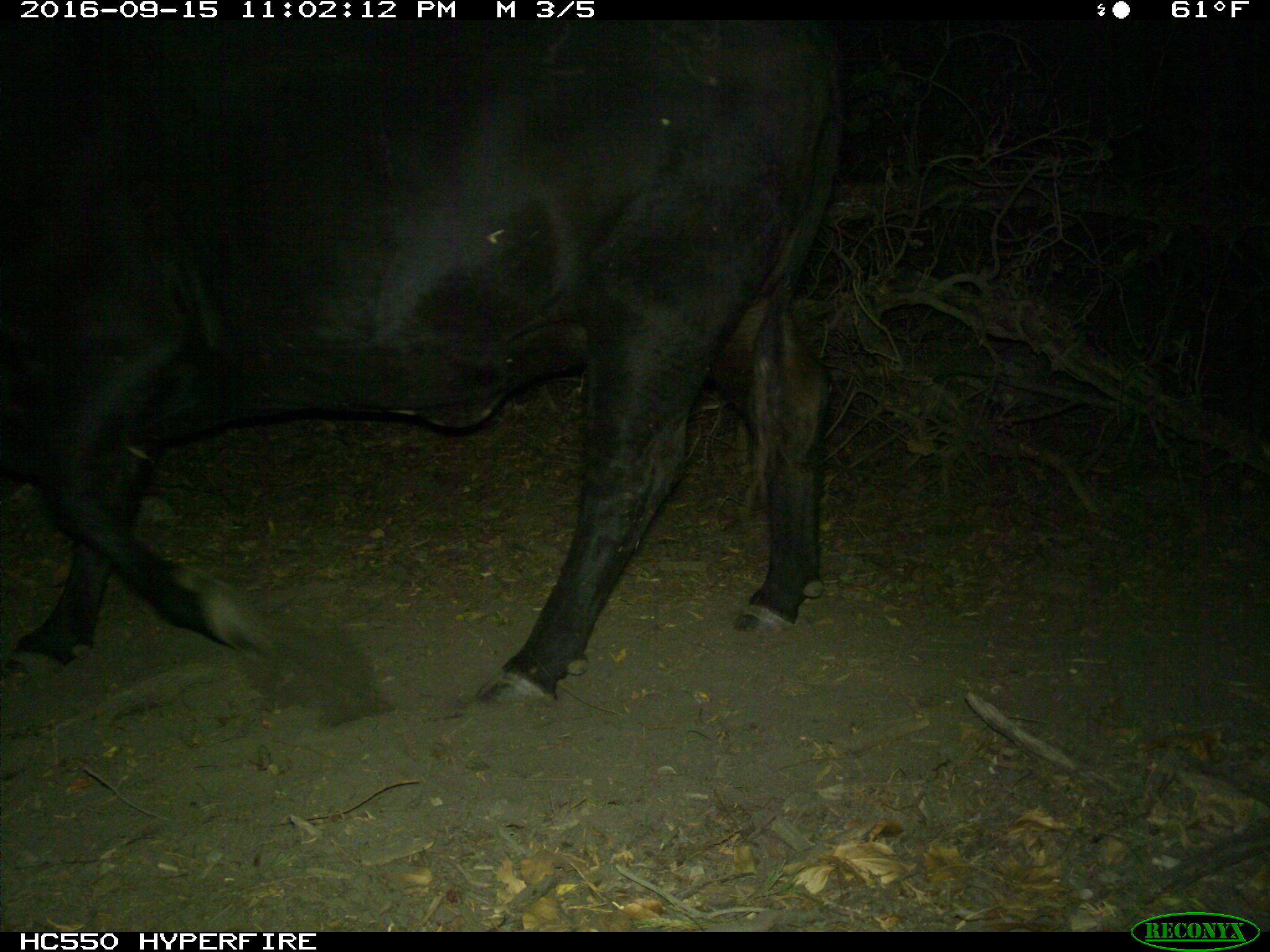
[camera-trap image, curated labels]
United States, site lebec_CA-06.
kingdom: Animalia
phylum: Chordata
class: Mammalia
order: Artiodactyla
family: Bovidae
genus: Bos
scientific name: Bos taurus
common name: domestic cow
Bos taurus (domestic cow).